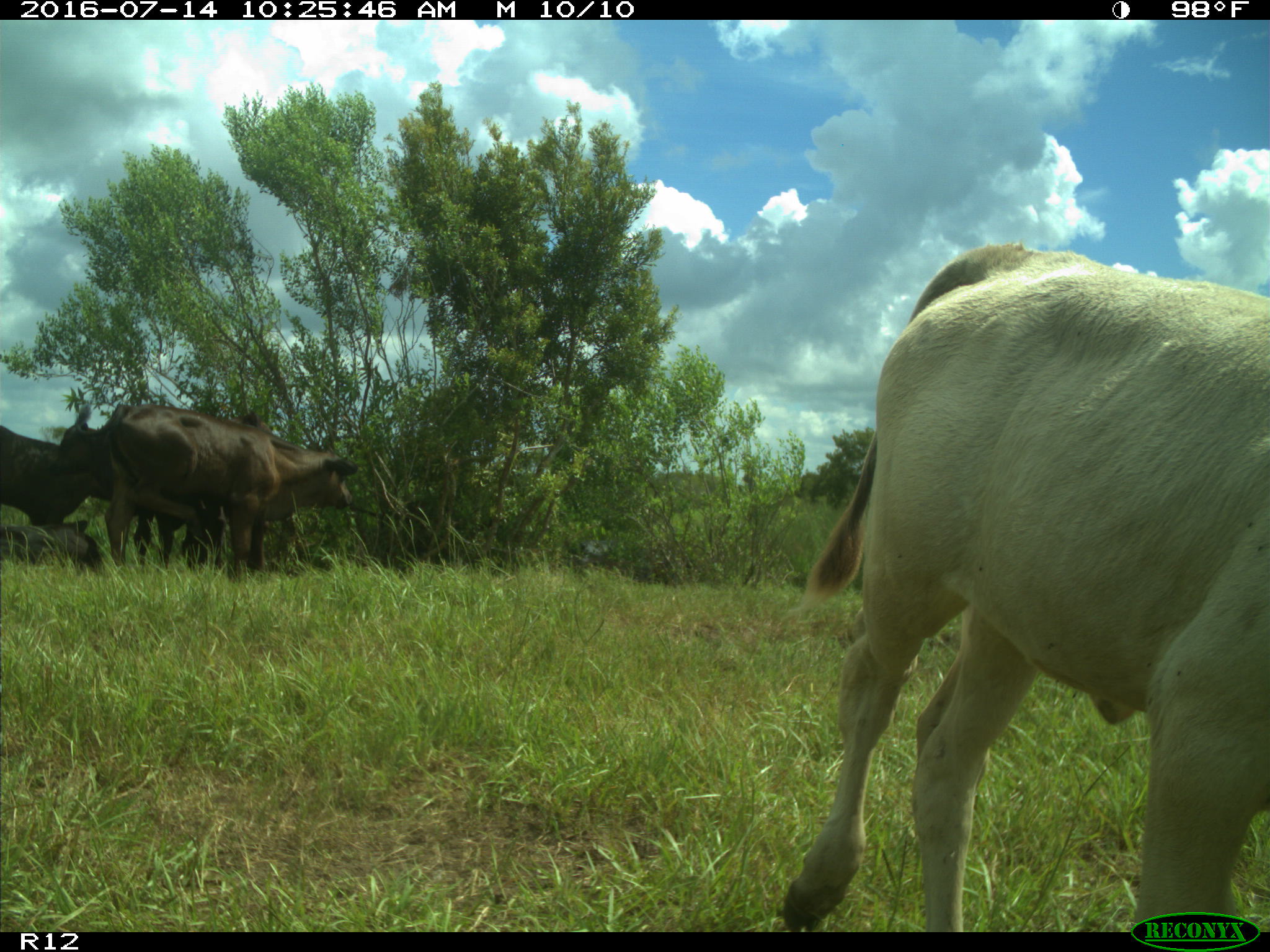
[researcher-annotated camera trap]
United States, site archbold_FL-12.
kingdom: Animalia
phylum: Chordata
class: Mammalia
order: Artiodactyla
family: Bovidae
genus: Bos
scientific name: Bos taurus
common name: domestic cow